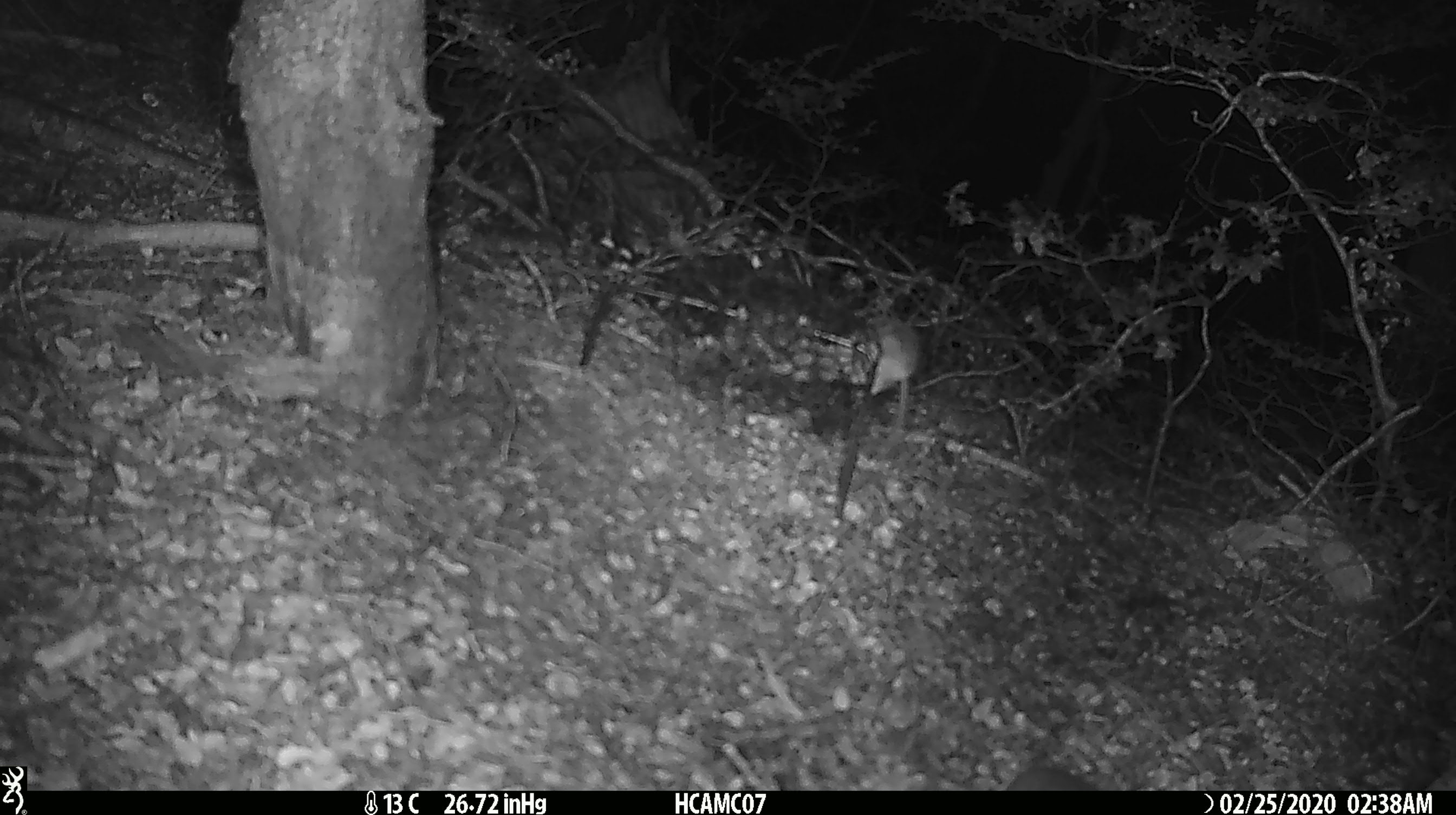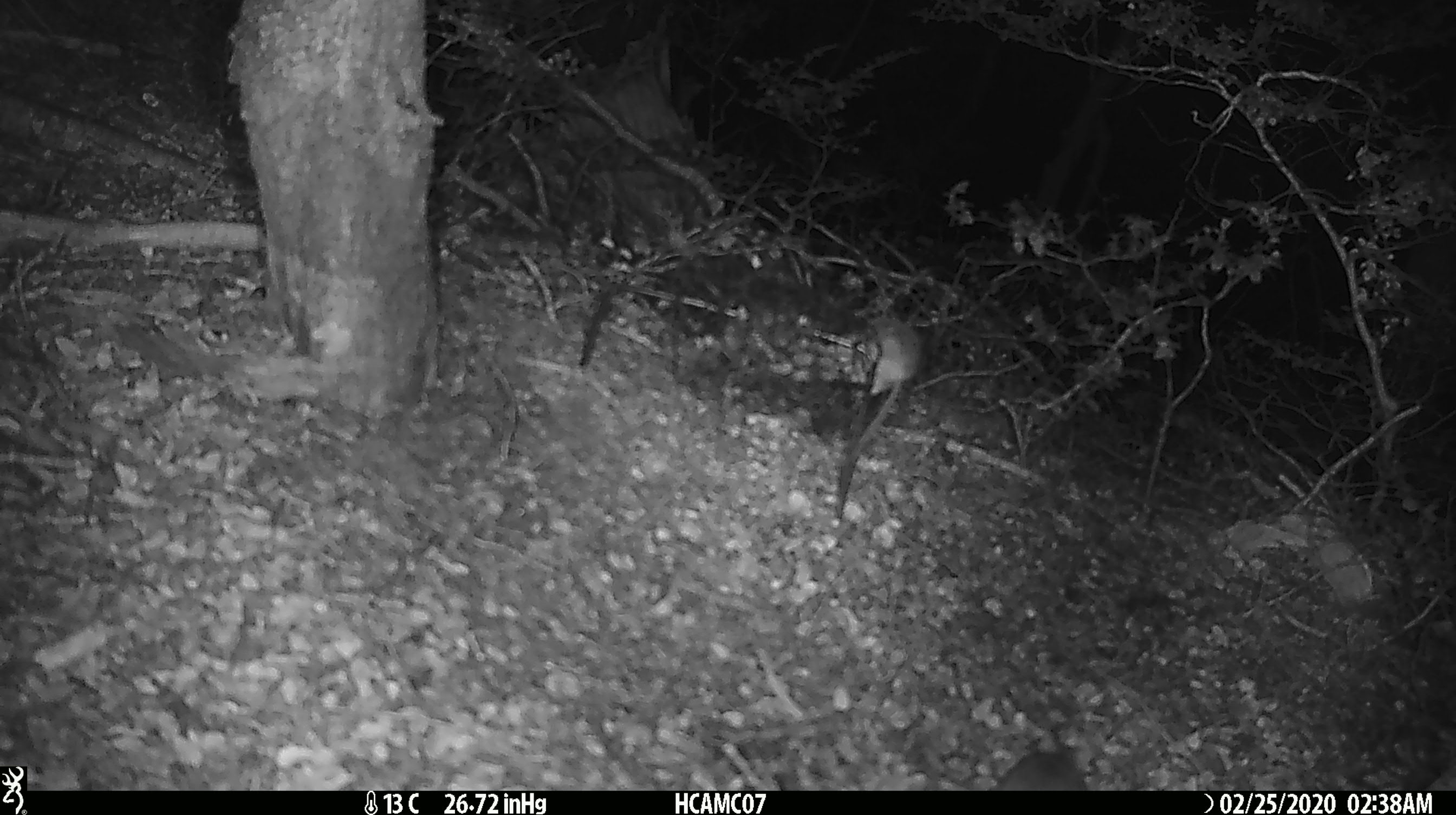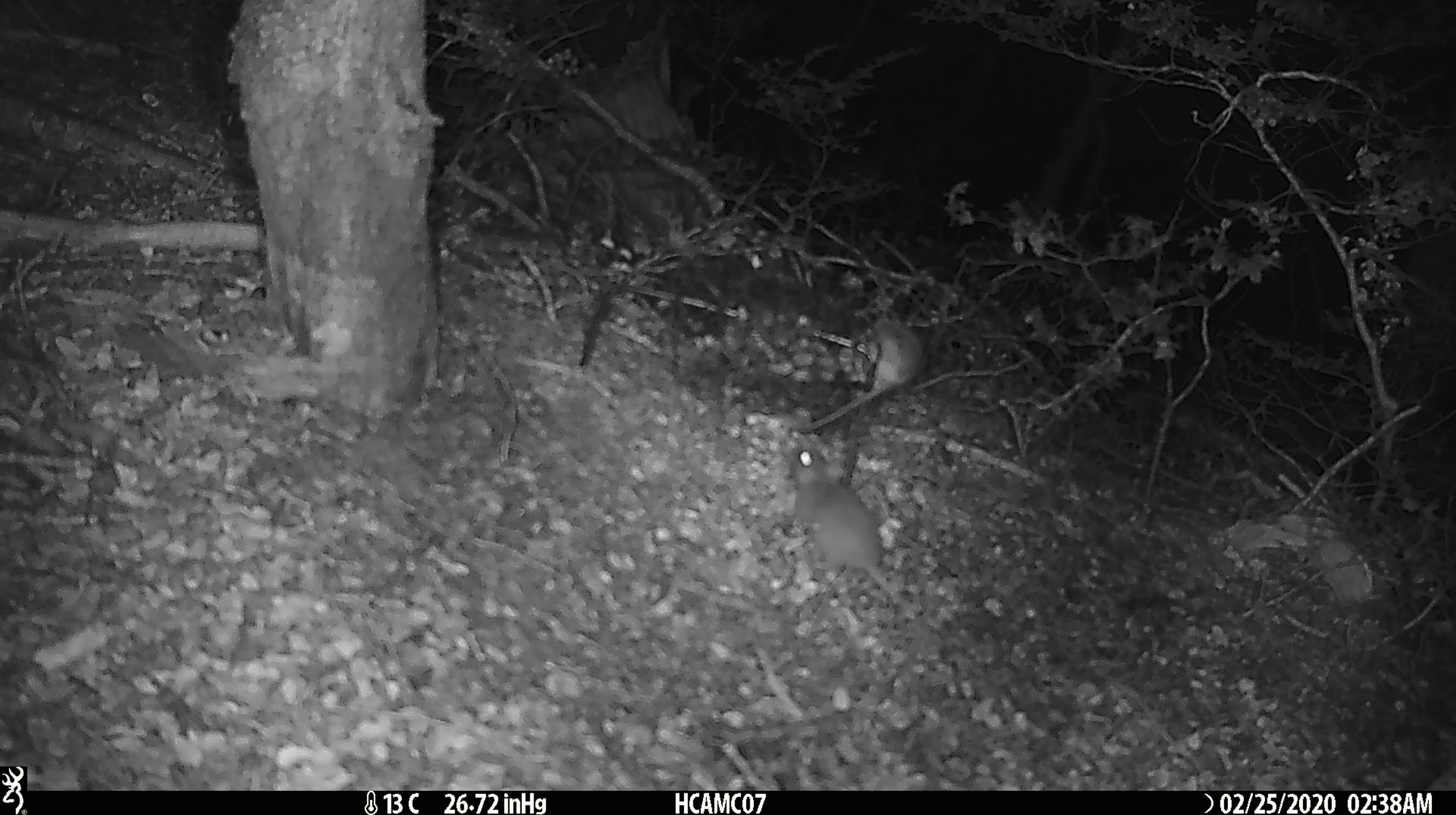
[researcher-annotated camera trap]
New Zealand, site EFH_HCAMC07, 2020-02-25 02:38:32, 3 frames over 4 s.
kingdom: Animalia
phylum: Chordata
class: Mammalia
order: Rodentia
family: Muridae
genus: Mus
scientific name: Mus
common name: mouse